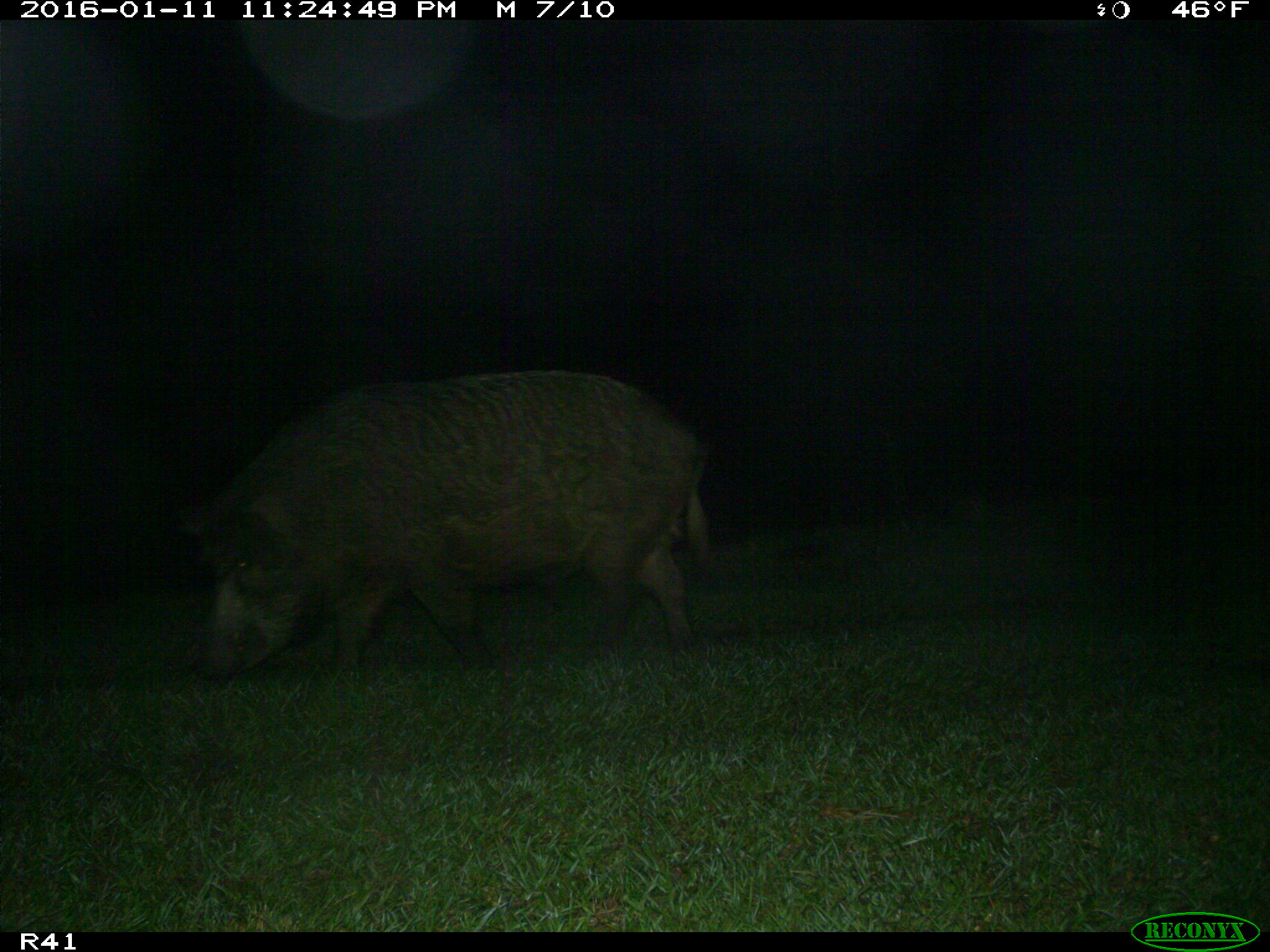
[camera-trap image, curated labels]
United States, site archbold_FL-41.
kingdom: Animalia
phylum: Chordata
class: Mammalia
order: Artiodactyla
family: Suidae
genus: Sus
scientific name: Sus scrofa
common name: wild boar